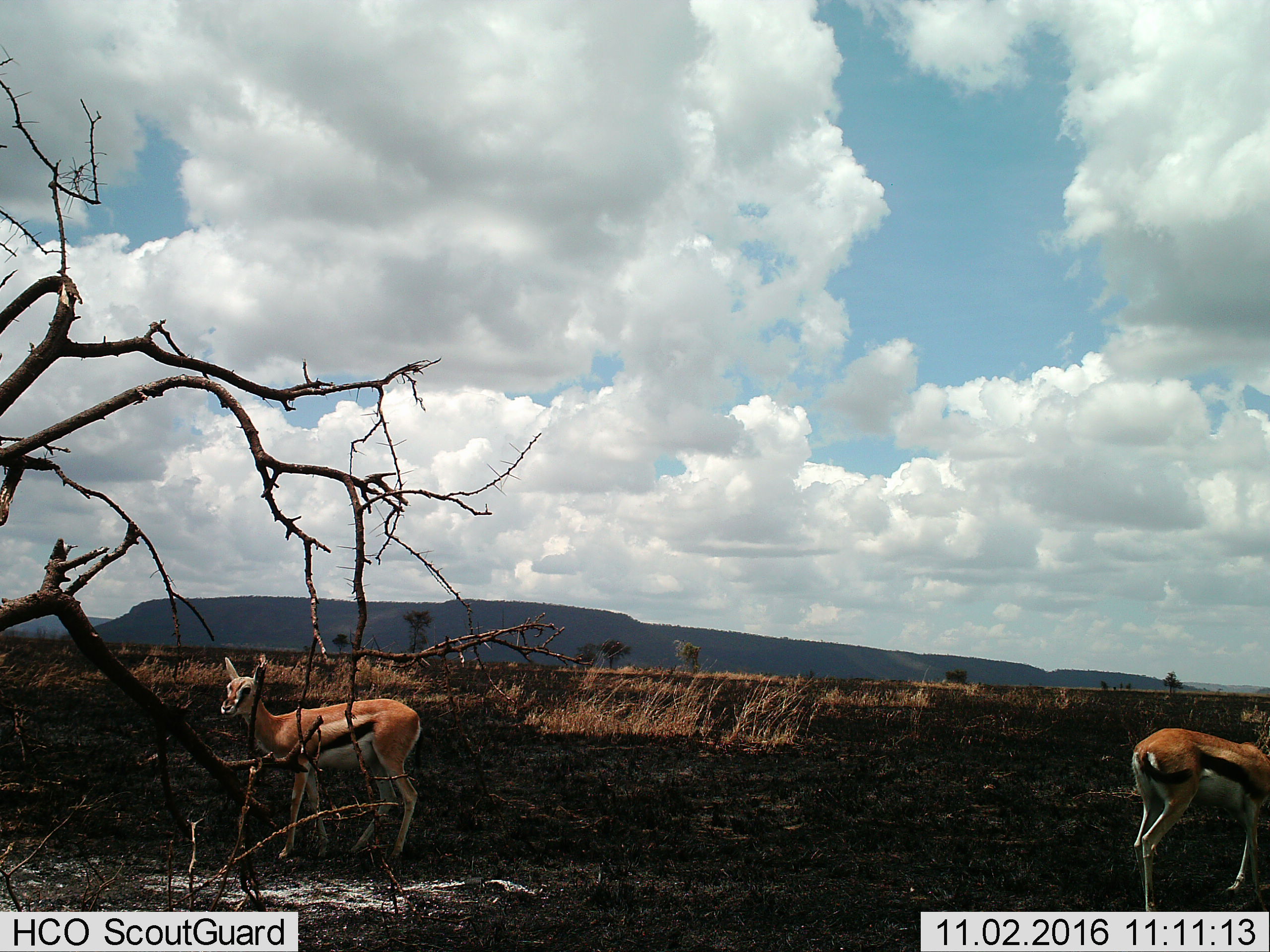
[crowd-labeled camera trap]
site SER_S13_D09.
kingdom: Animalia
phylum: Chordata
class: Mammalia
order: Artiodactyla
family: Bovidae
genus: Eudorcas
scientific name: Eudorcas thomsonii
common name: thomson's gazelle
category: gazellethomsons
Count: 2.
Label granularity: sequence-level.